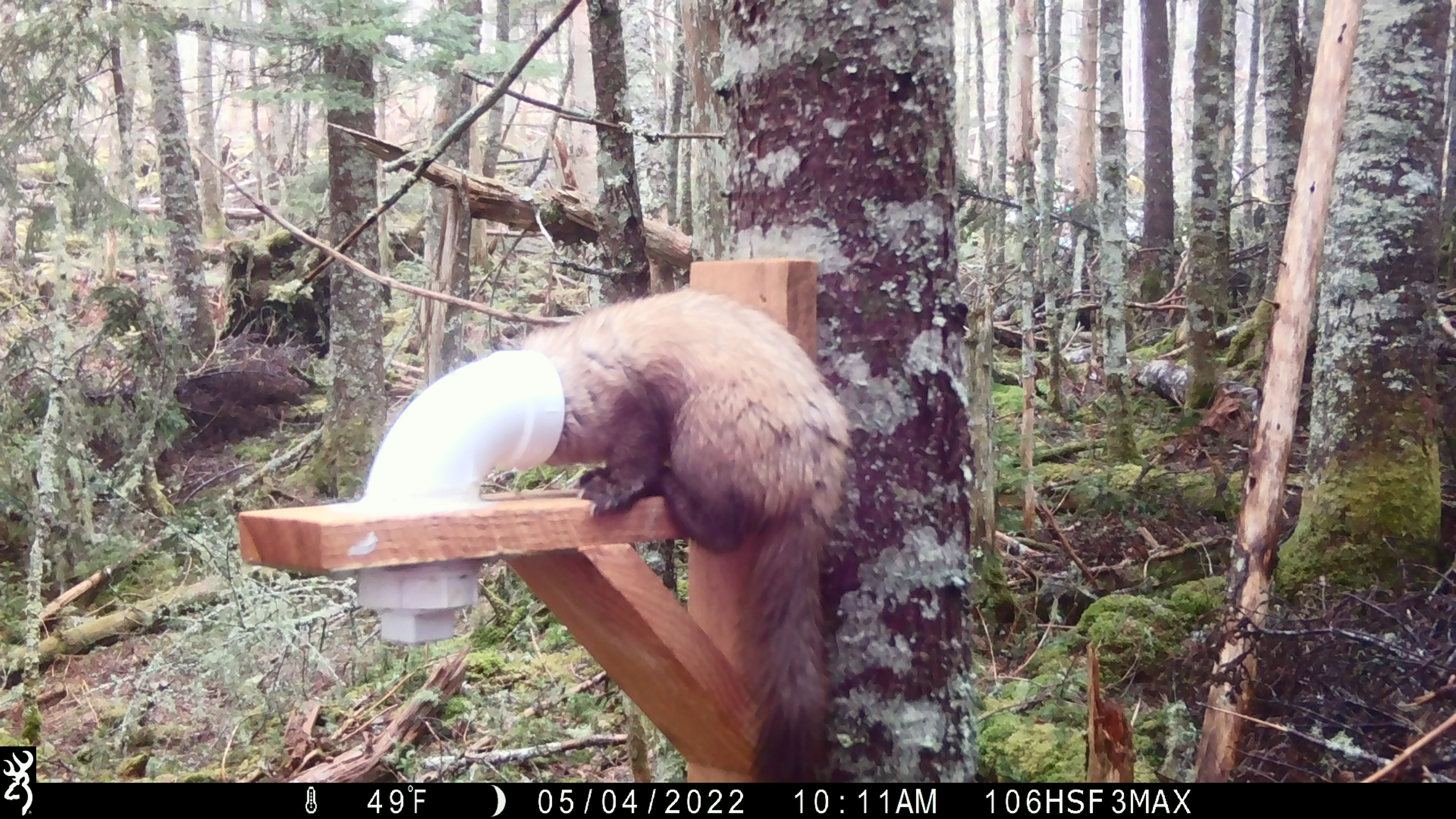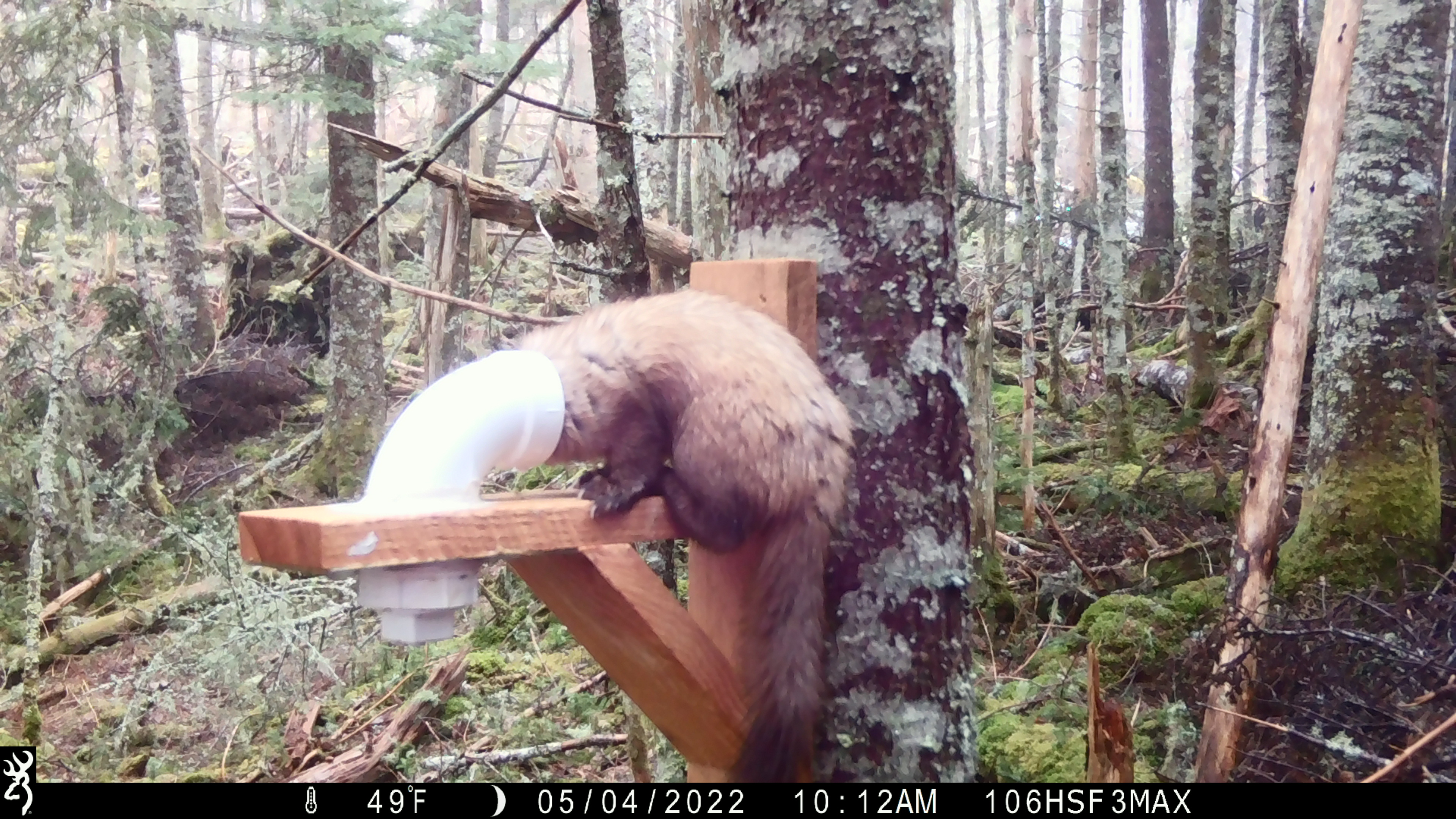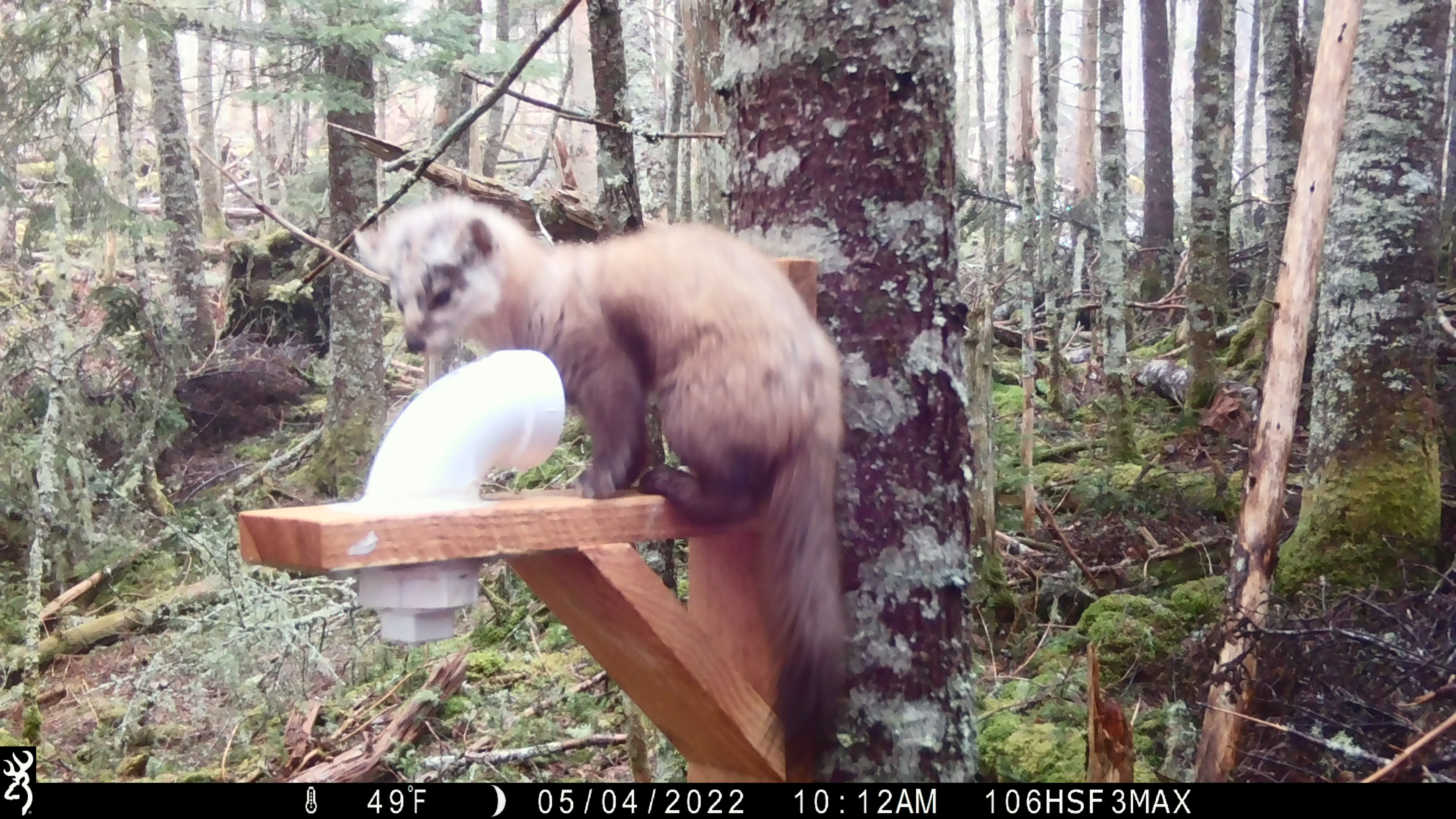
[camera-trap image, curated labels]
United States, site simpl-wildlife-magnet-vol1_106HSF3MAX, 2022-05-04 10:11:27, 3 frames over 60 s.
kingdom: Animalia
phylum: Chordata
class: Mammalia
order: Carnivora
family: Mustelidae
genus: Martes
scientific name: Martes americana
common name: american marten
American marten (Martes americana).